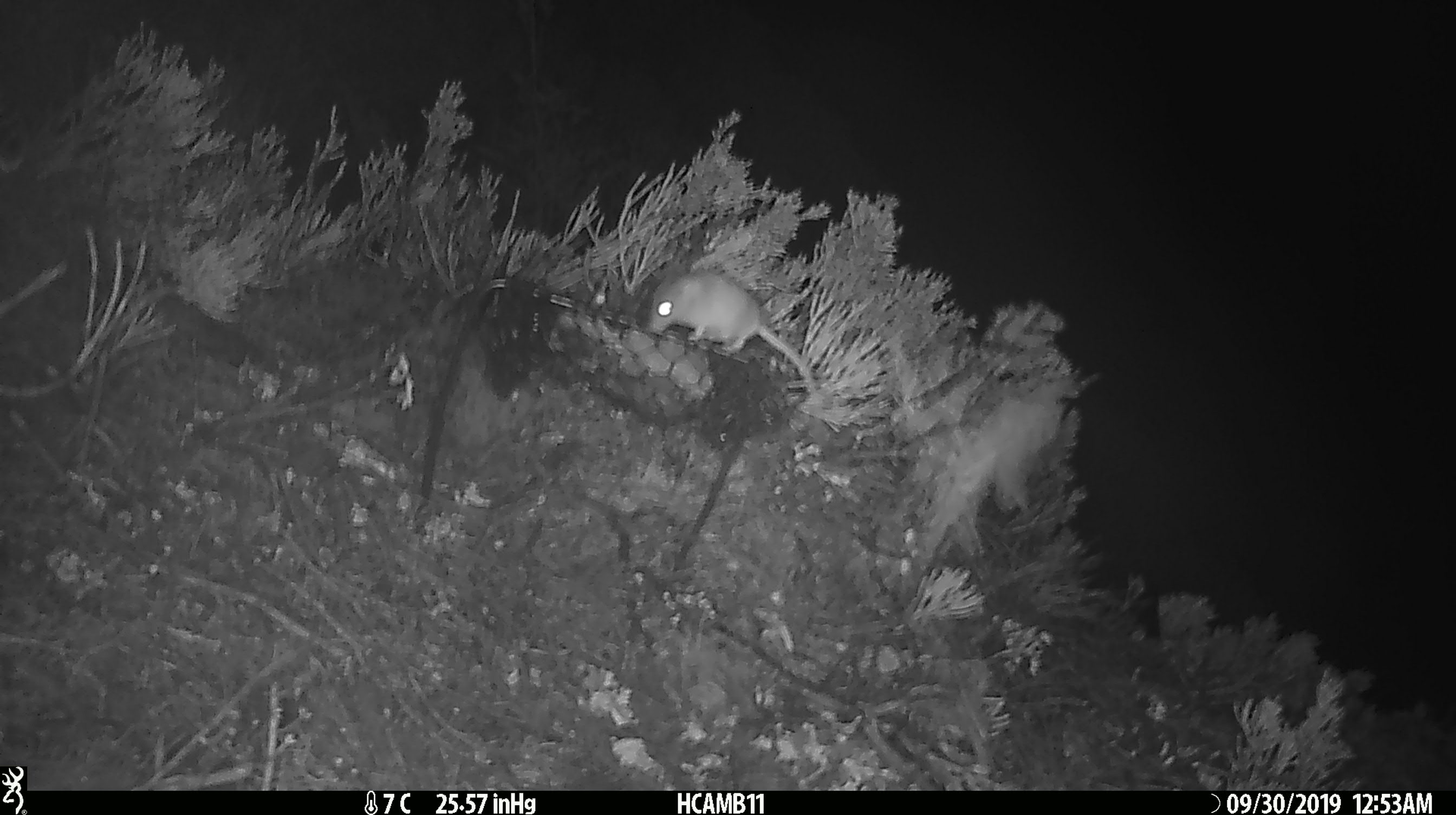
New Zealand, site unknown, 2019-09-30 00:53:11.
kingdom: Animalia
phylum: Chordata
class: Mammalia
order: Rodentia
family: Muridae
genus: Mus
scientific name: Mus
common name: mouse